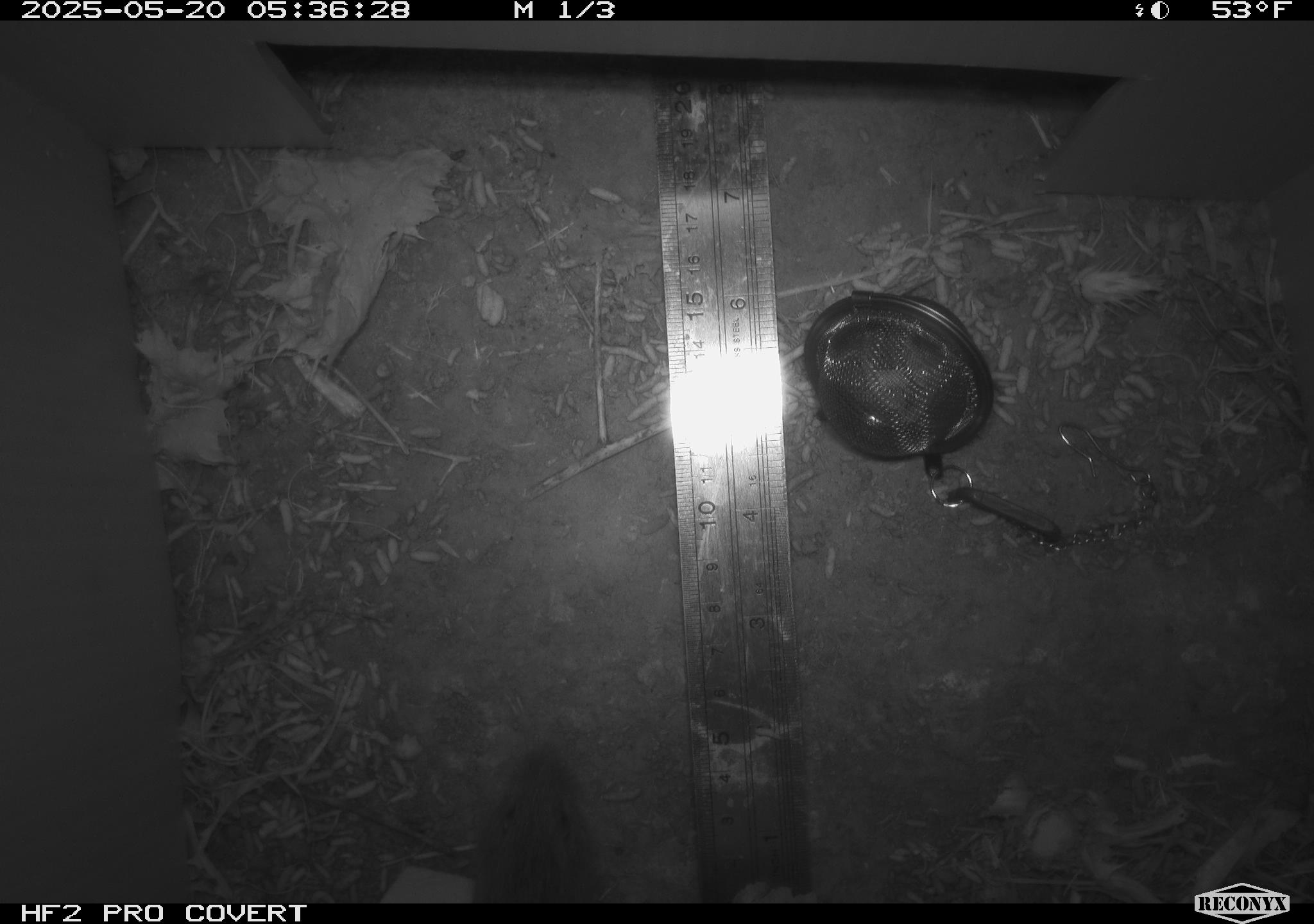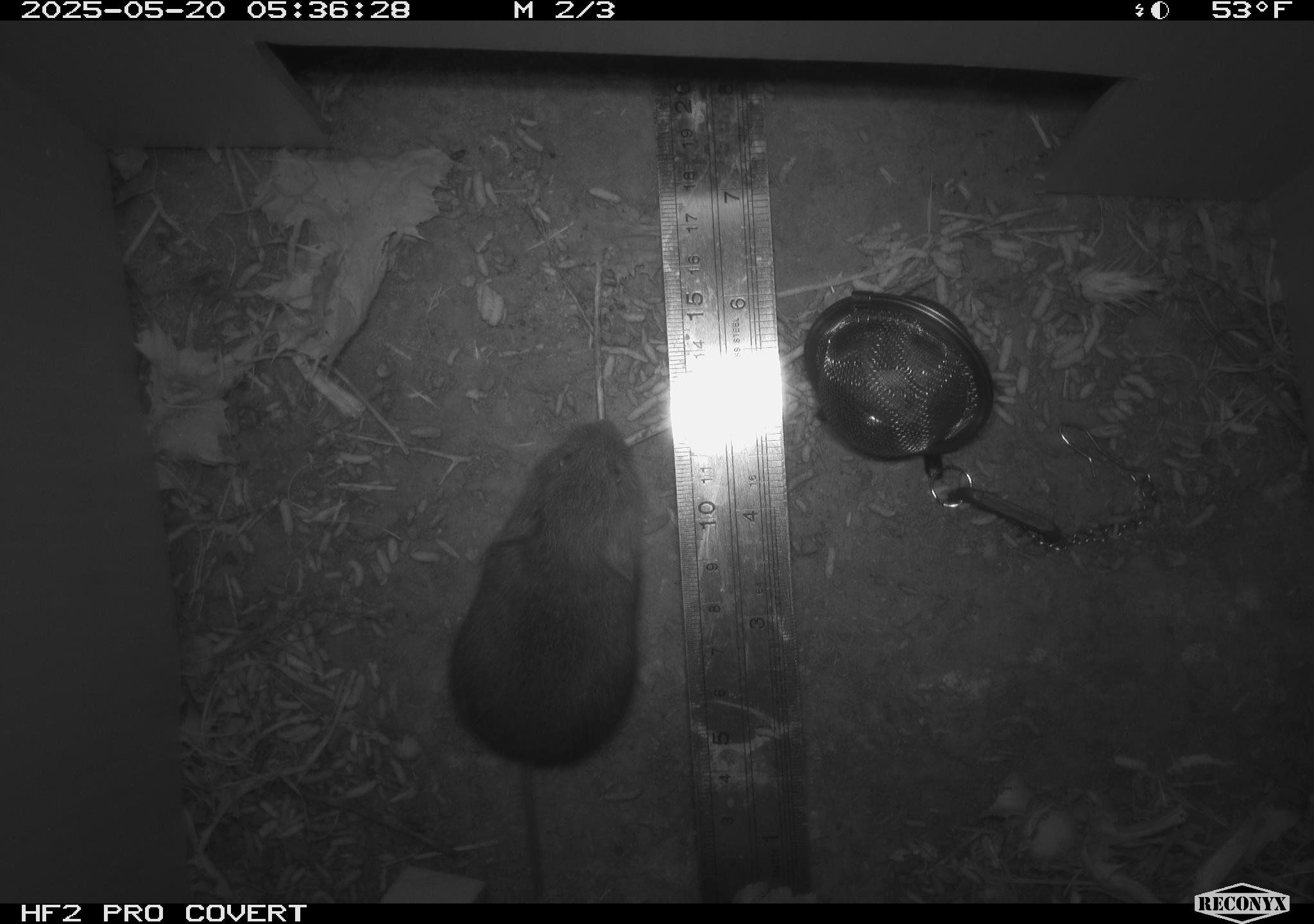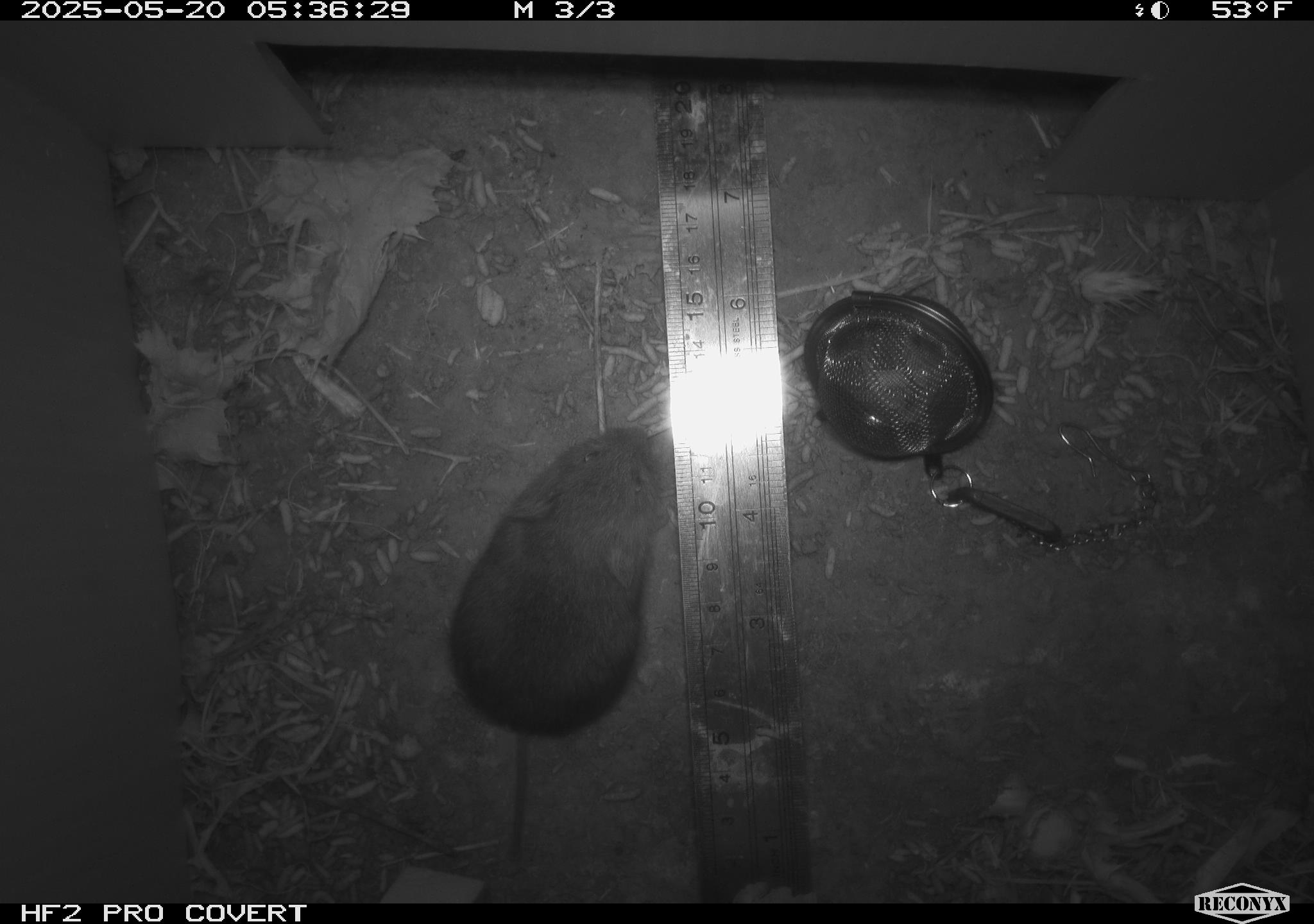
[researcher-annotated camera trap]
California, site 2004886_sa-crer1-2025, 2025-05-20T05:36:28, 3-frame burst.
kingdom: Animalia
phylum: Chordata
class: Mammalia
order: Rodentia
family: Cricetidae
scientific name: Arvicolinae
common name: voles, lemmings, and muskrats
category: arvicolinae subfamily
Arvicolinae subfamily (voles, lemmings, and muskrats) (Arvicolinae).